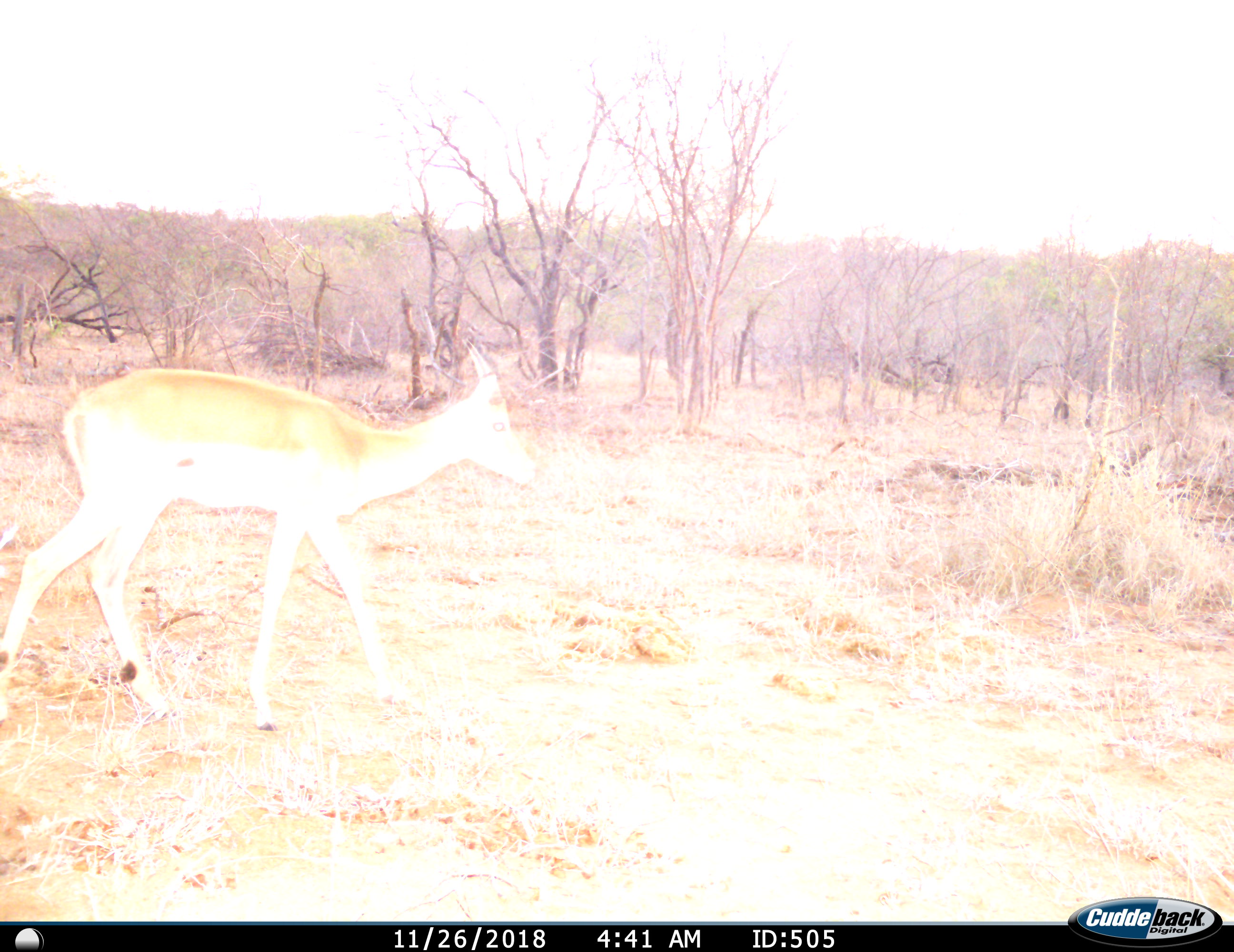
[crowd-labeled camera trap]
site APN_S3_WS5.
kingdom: Animalia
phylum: Chordata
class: Mammalia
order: Artiodactyla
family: Bovidae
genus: Aepyceros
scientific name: Aepyceros melampus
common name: impala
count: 1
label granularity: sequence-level